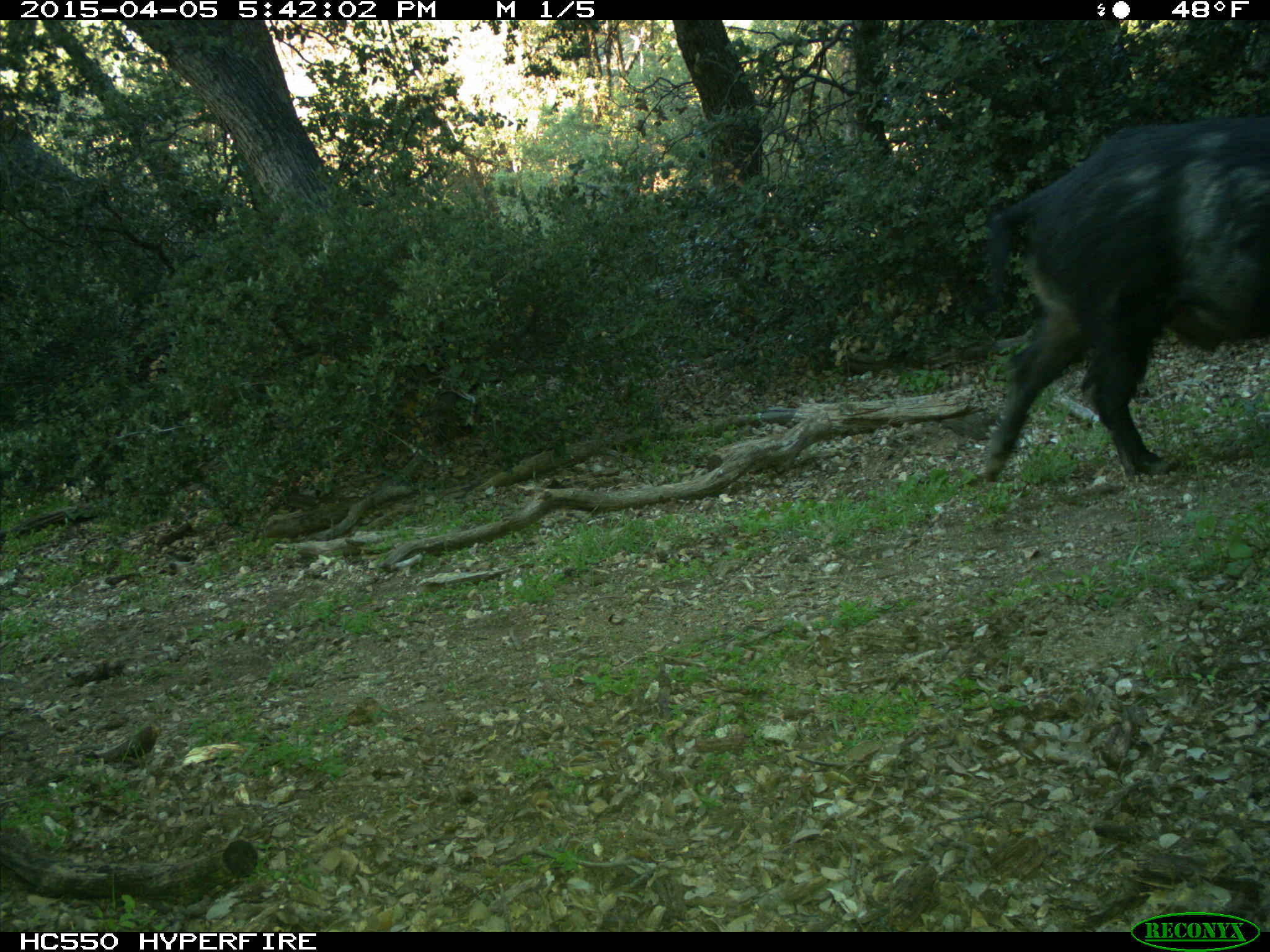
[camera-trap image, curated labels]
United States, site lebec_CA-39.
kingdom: Animalia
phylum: Chordata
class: Mammalia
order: Artiodactyla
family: Suidae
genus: Sus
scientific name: Sus scrofa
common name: wild boar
Sus scrofa (wild boar).